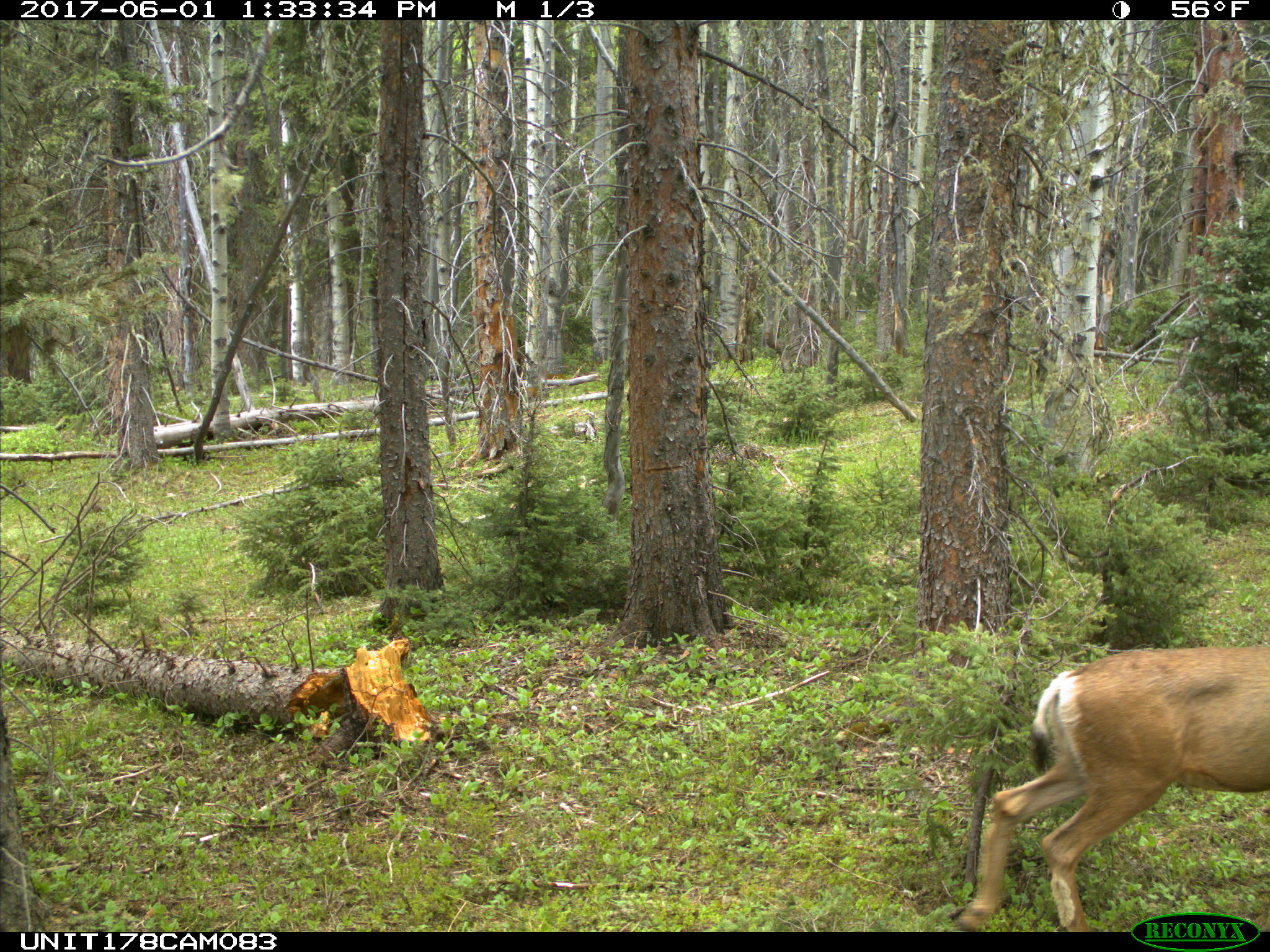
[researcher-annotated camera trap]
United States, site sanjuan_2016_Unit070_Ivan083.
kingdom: Animalia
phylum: Chordata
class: Mammalia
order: Artiodactyla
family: Cervidae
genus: Odocoileus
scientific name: Odocoileus hemionus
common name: mule deer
Odocoileus hemionus (mule deer).